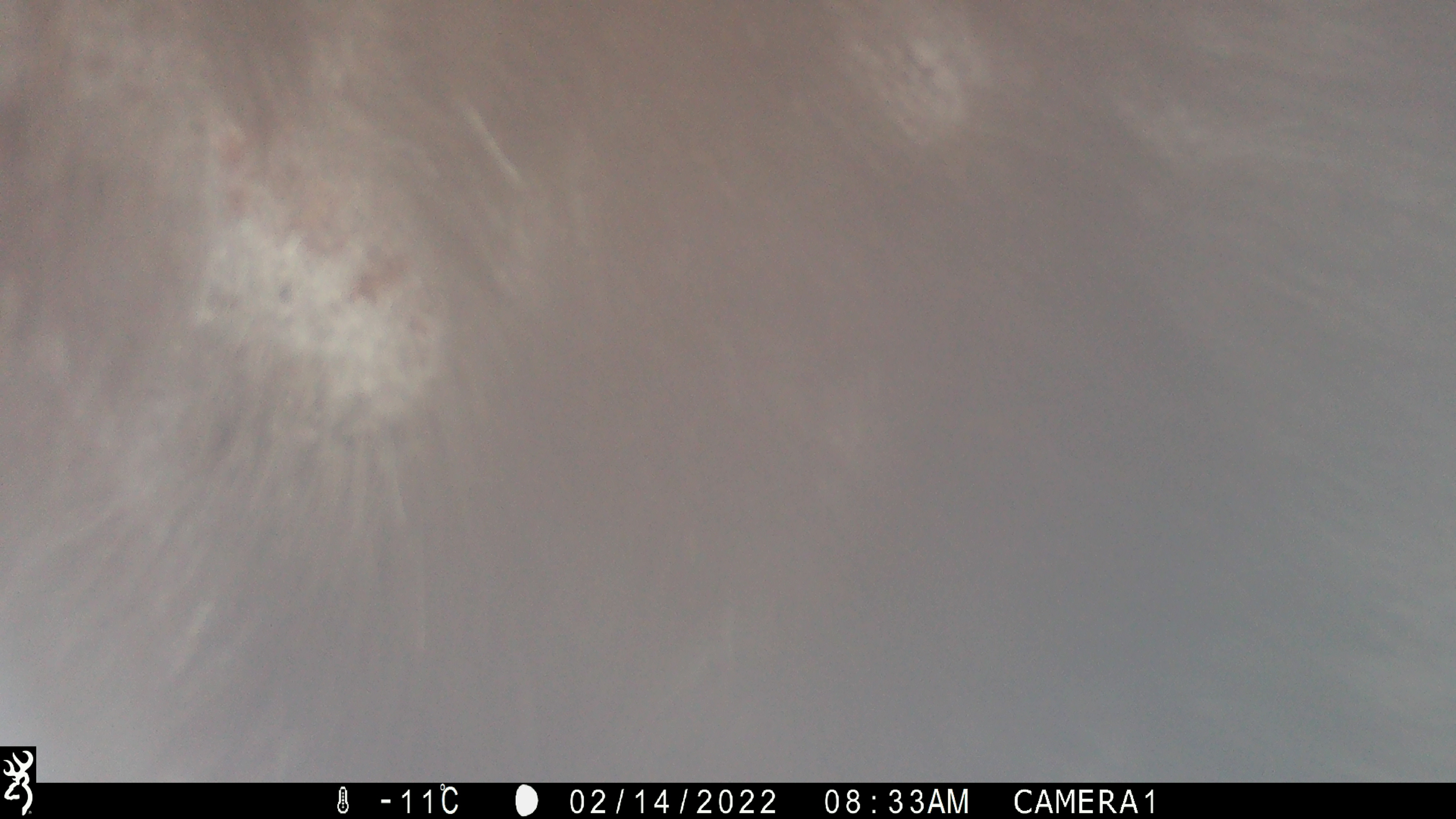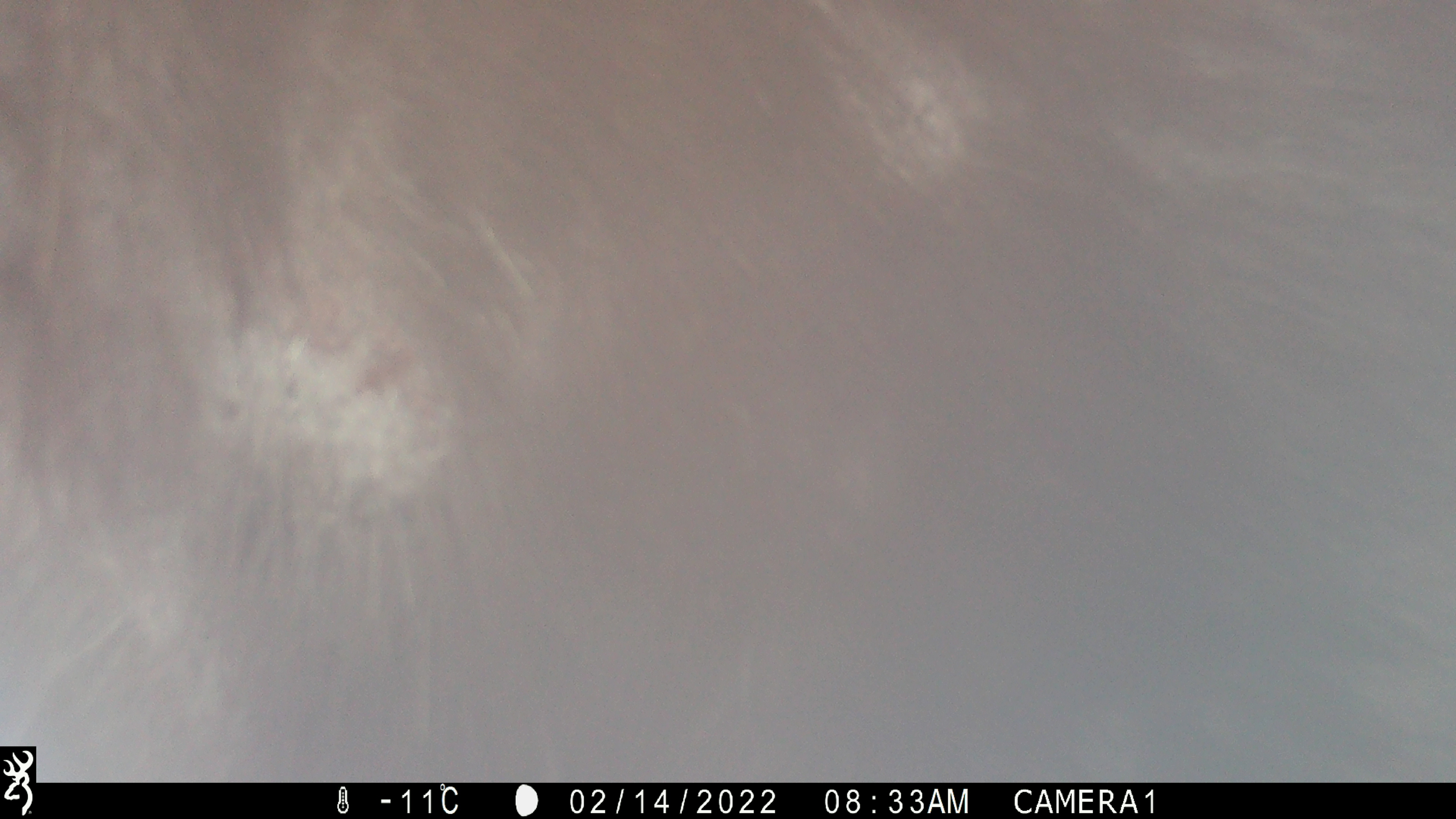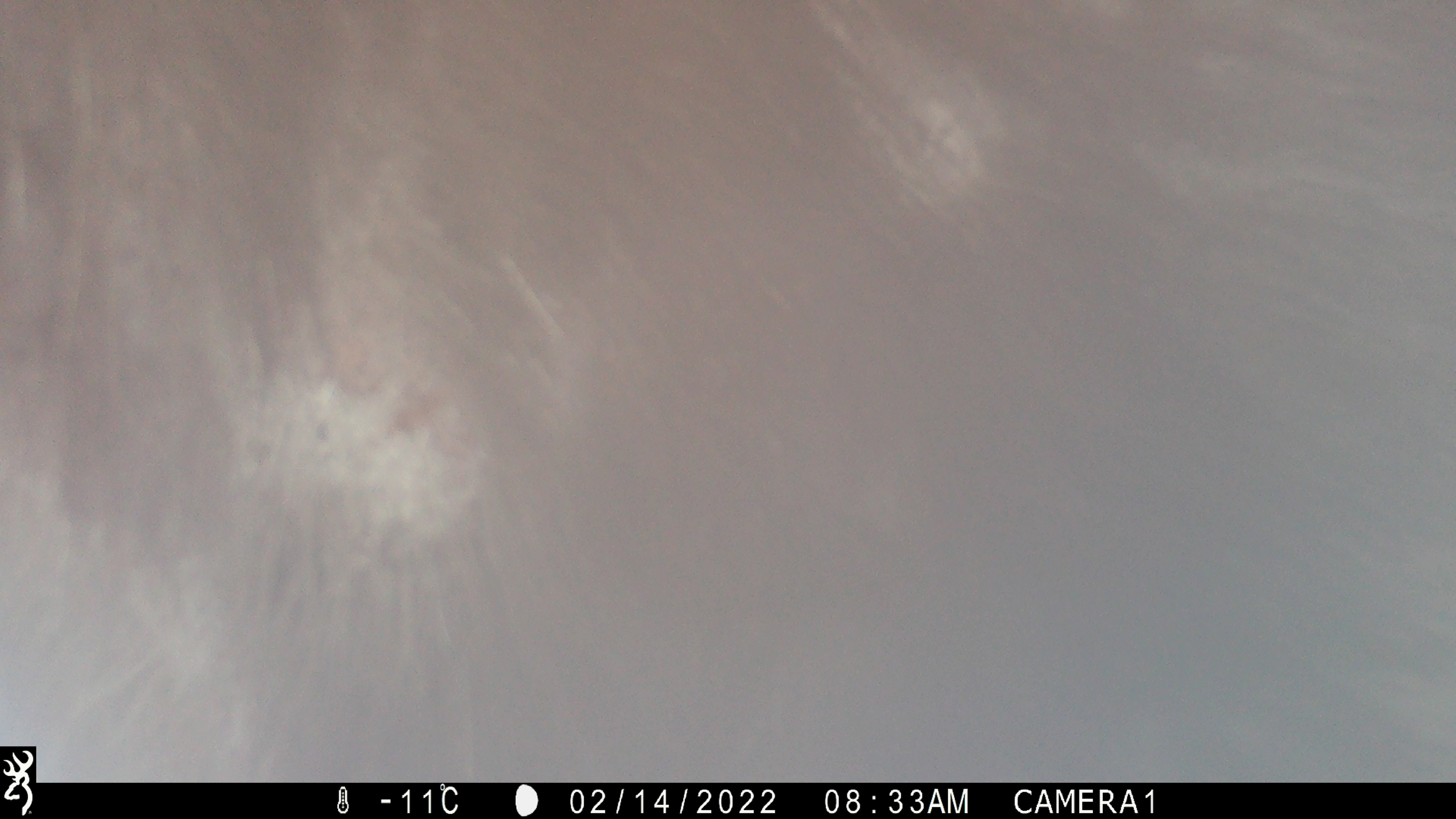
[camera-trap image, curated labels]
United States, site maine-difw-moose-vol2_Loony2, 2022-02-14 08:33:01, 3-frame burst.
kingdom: Animalia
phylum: Chordata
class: Mammalia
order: Artiodactyla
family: Cervidae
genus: Alces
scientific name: Alces alces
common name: moose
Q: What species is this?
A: Moose (Alces alces).